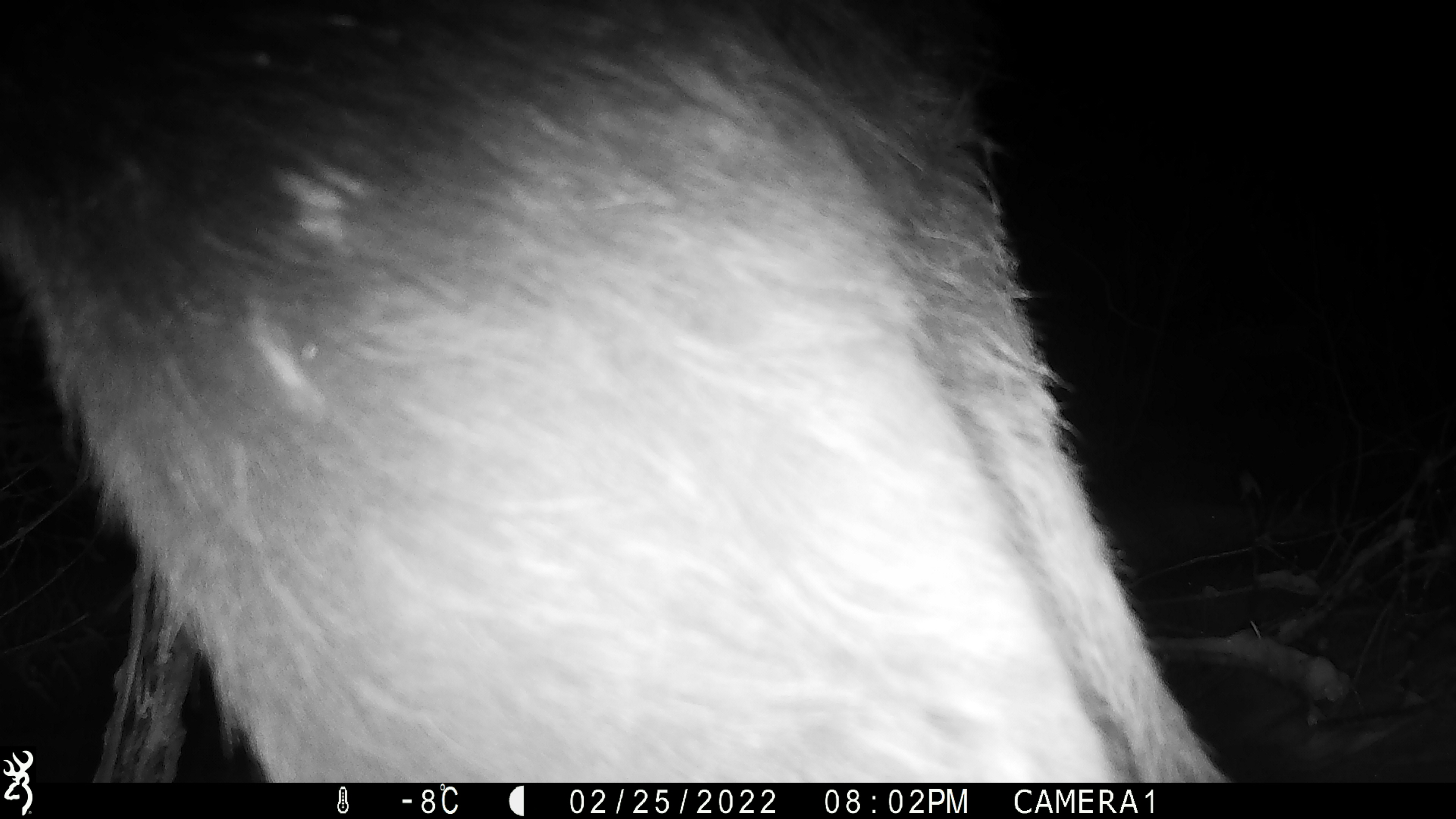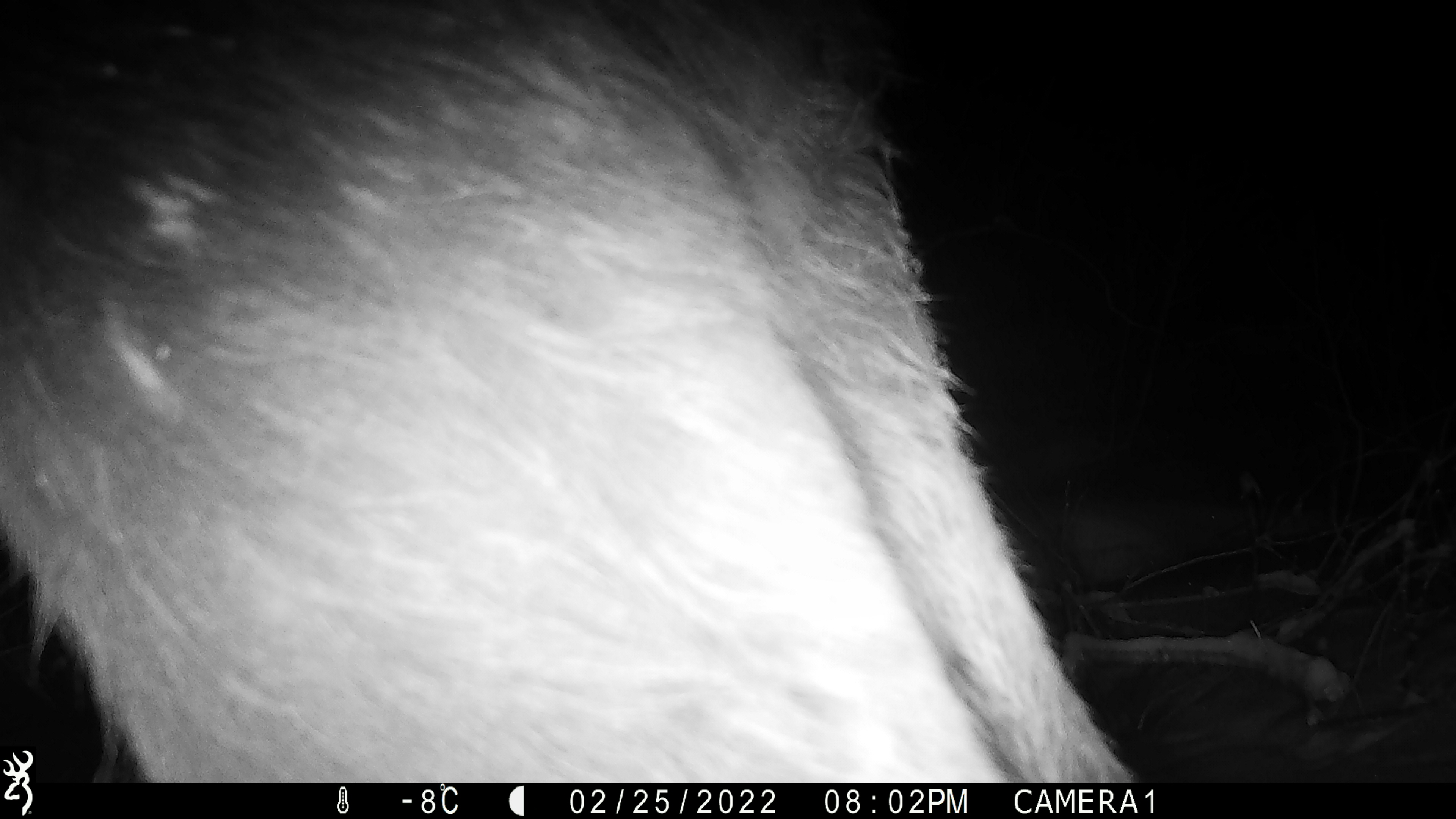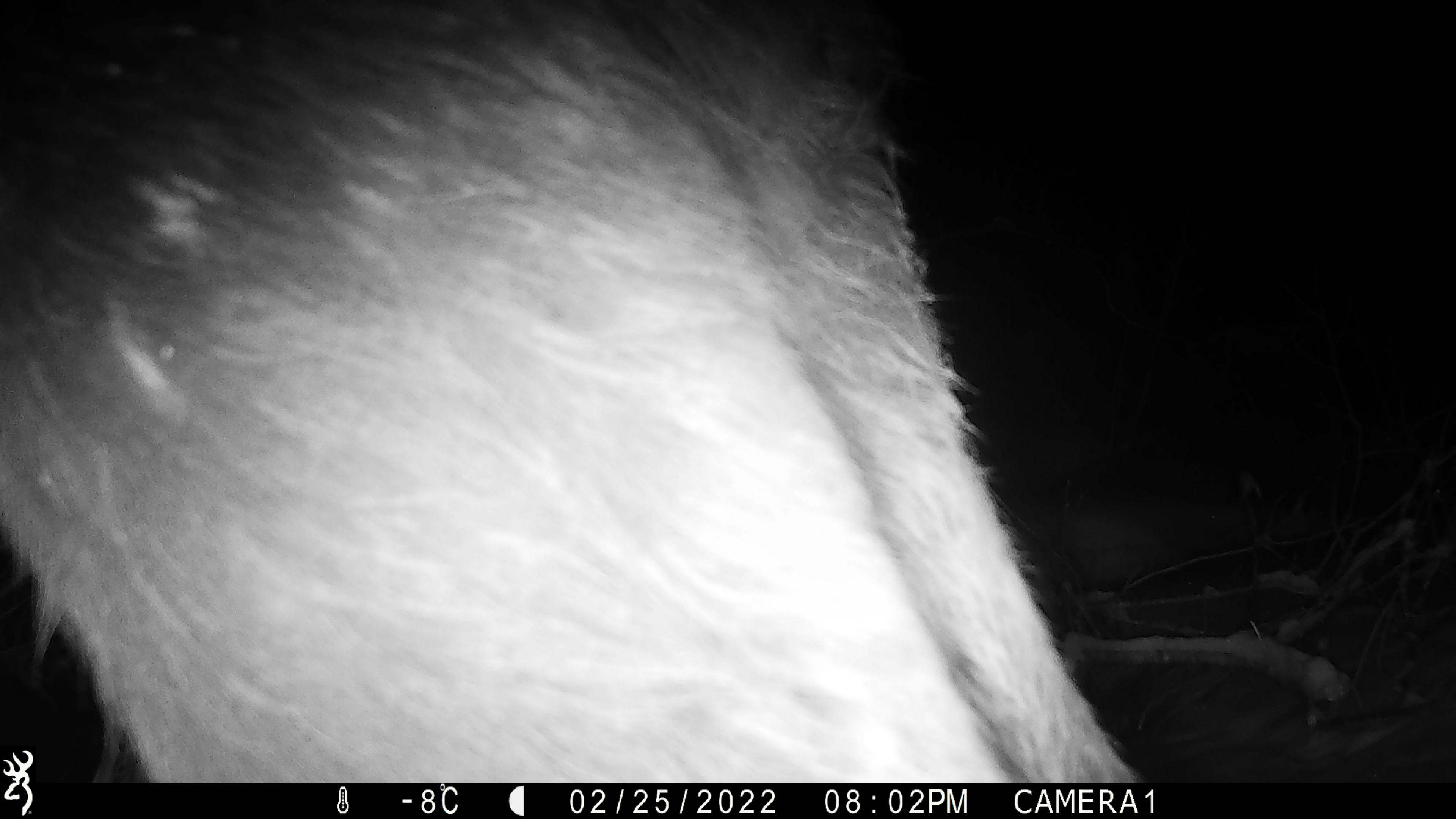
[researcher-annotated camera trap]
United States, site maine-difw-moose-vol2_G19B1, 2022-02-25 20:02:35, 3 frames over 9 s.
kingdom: Animalia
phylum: Chordata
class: Mammalia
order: Artiodactyla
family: Cervidae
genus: Alces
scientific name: Alces alces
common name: moose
Moose (Alces alces).